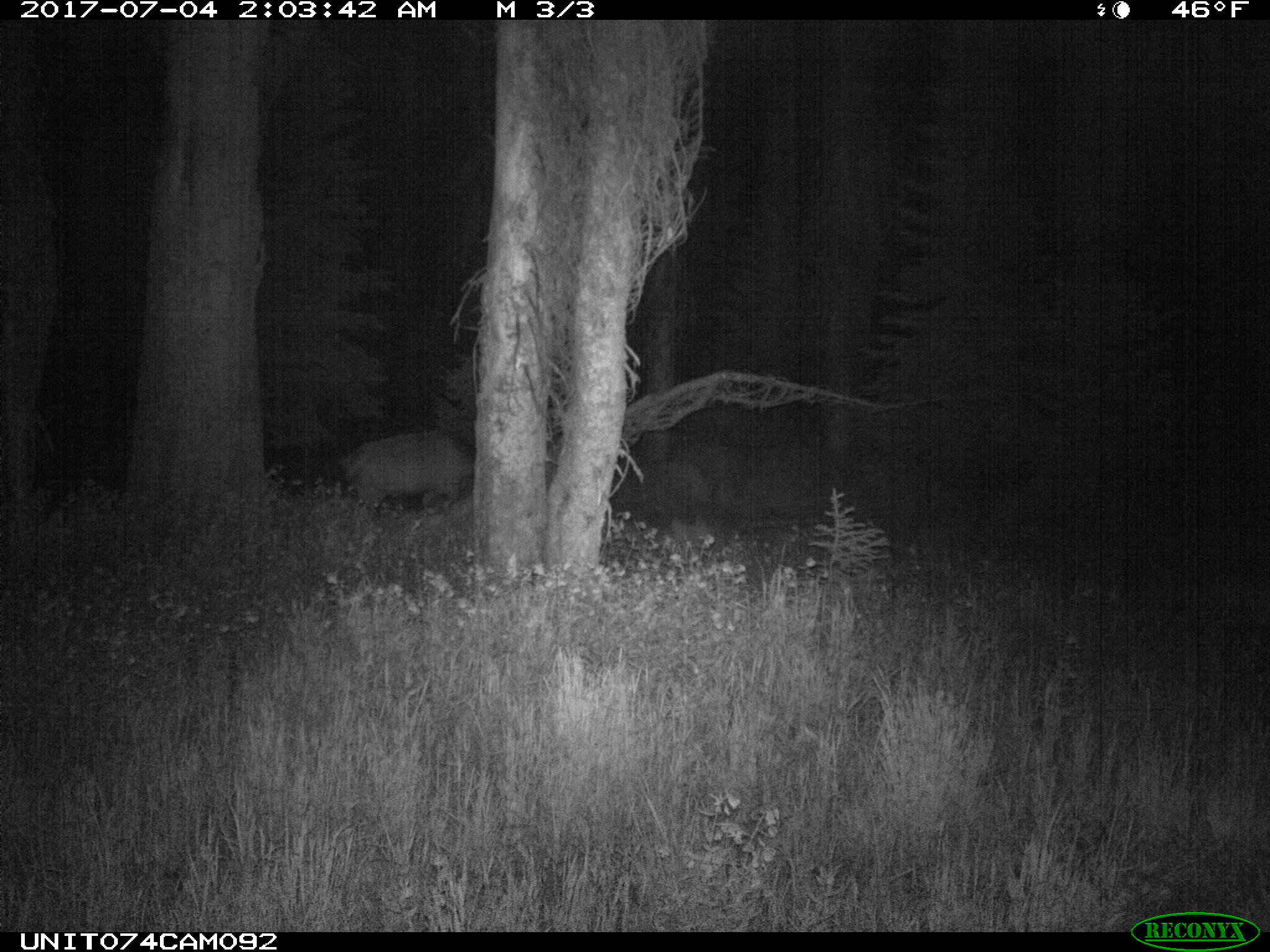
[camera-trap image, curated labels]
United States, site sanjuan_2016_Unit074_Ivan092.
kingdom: Animalia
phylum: Chordata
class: Mammalia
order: Artiodactyla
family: Cervidae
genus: Cervus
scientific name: Cervus elaphus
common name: red deer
Cervus elaphus (red deer).